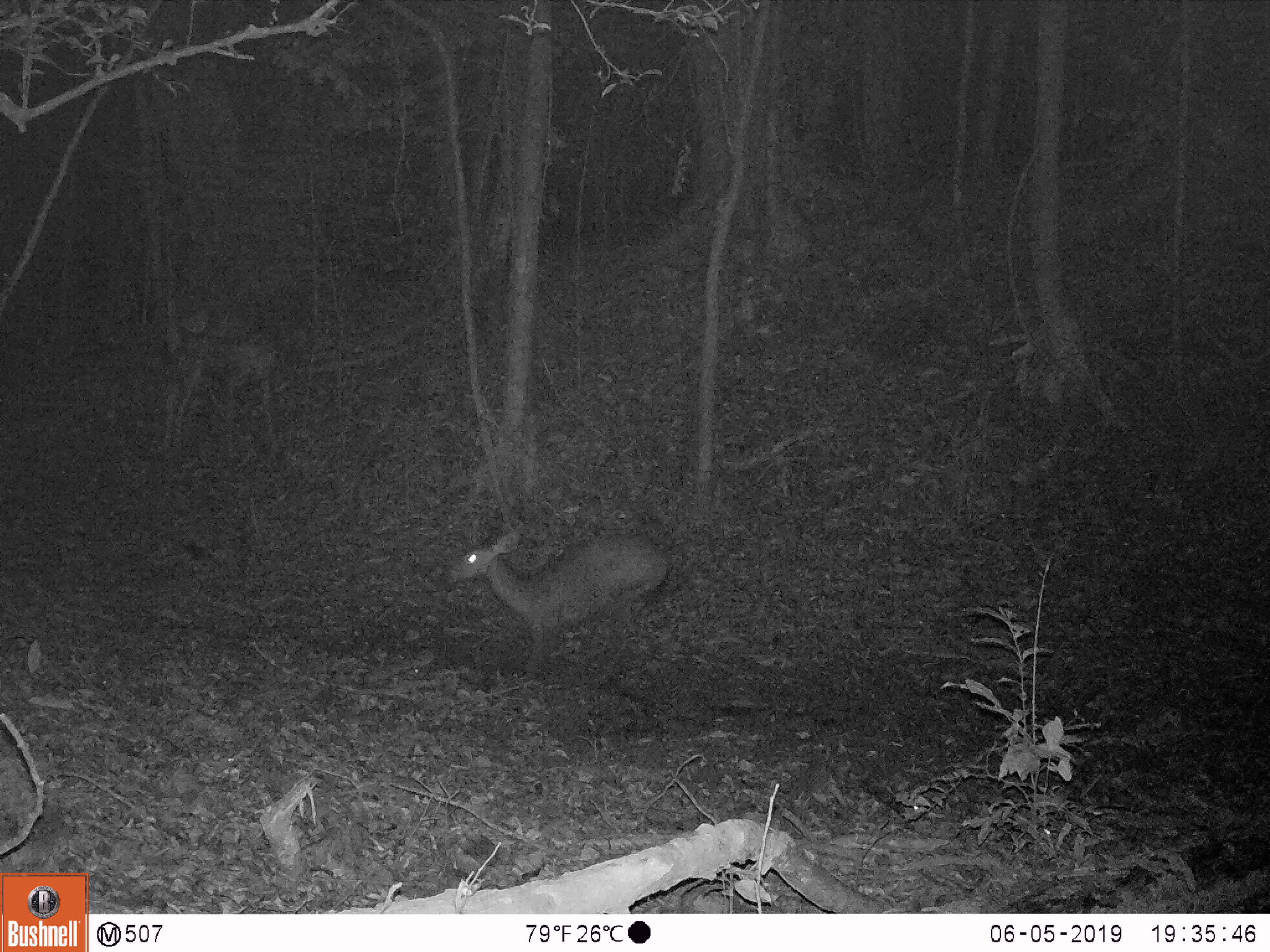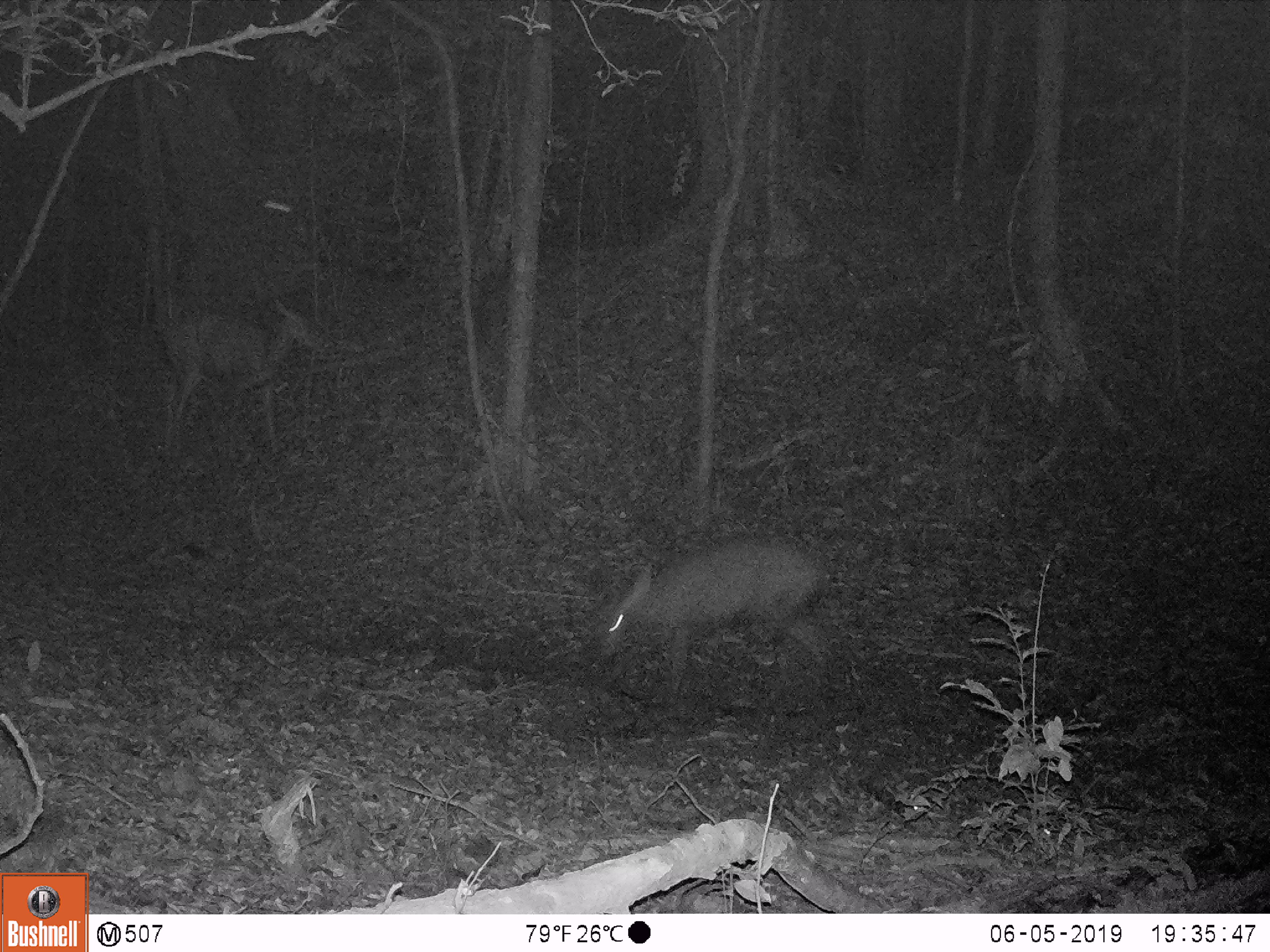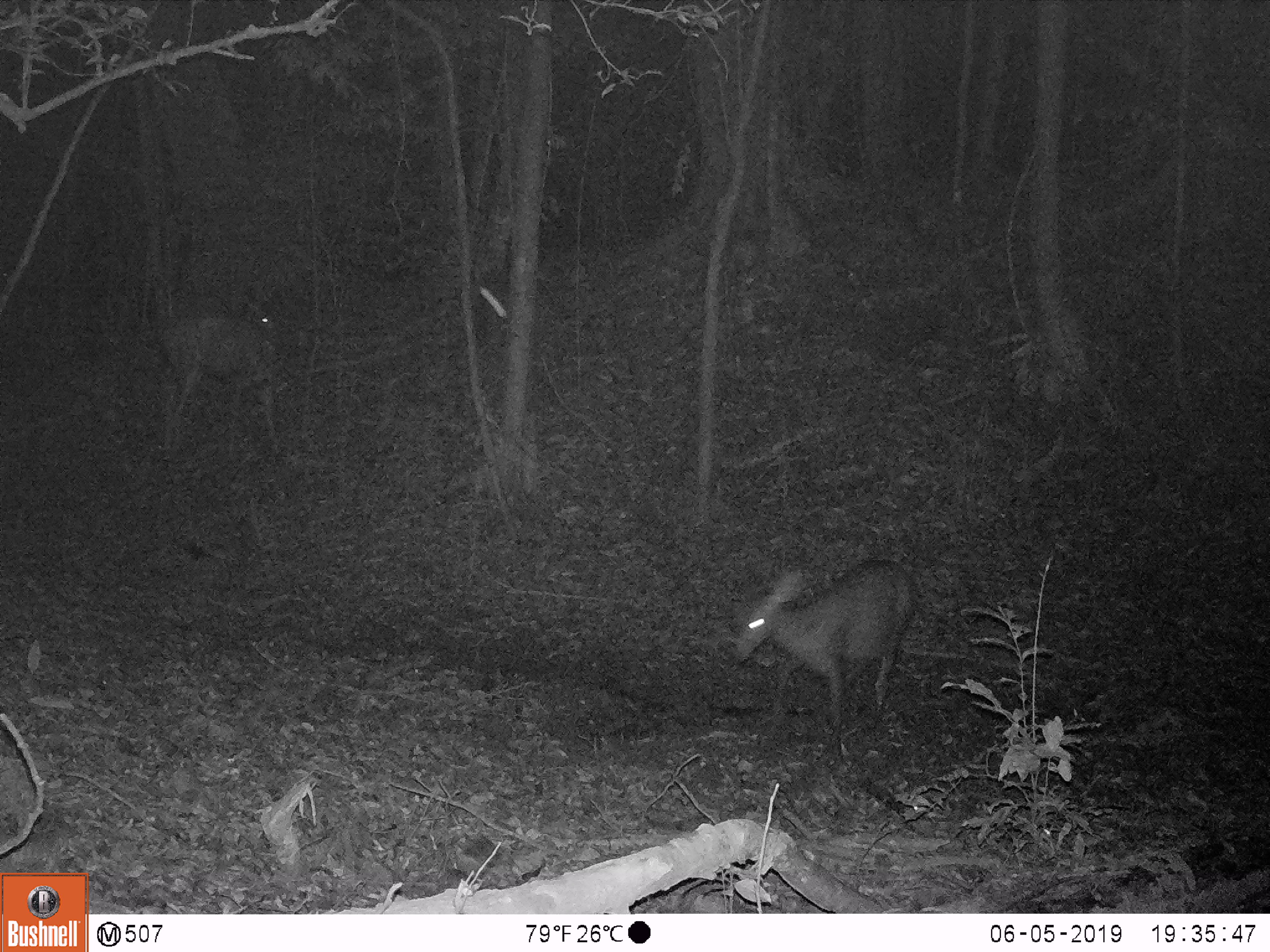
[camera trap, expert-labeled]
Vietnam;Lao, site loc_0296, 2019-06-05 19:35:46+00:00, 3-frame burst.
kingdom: Animalia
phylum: Chordata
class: Mammalia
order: Artiodactyla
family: Cervidae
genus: Rusa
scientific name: Rusa unicolor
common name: sambar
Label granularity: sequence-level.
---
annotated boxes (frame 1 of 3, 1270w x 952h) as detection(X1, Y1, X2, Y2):
sambar: detection(443, 524, 671, 678); detection(155, 302, 283, 454)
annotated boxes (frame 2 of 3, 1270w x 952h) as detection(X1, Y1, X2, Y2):
sambar: detection(600, 539, 831, 723); detection(147, 296, 332, 458)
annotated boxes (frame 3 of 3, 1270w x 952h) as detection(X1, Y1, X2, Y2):
sambar: detection(733, 558, 914, 724); detection(156, 294, 311, 452)